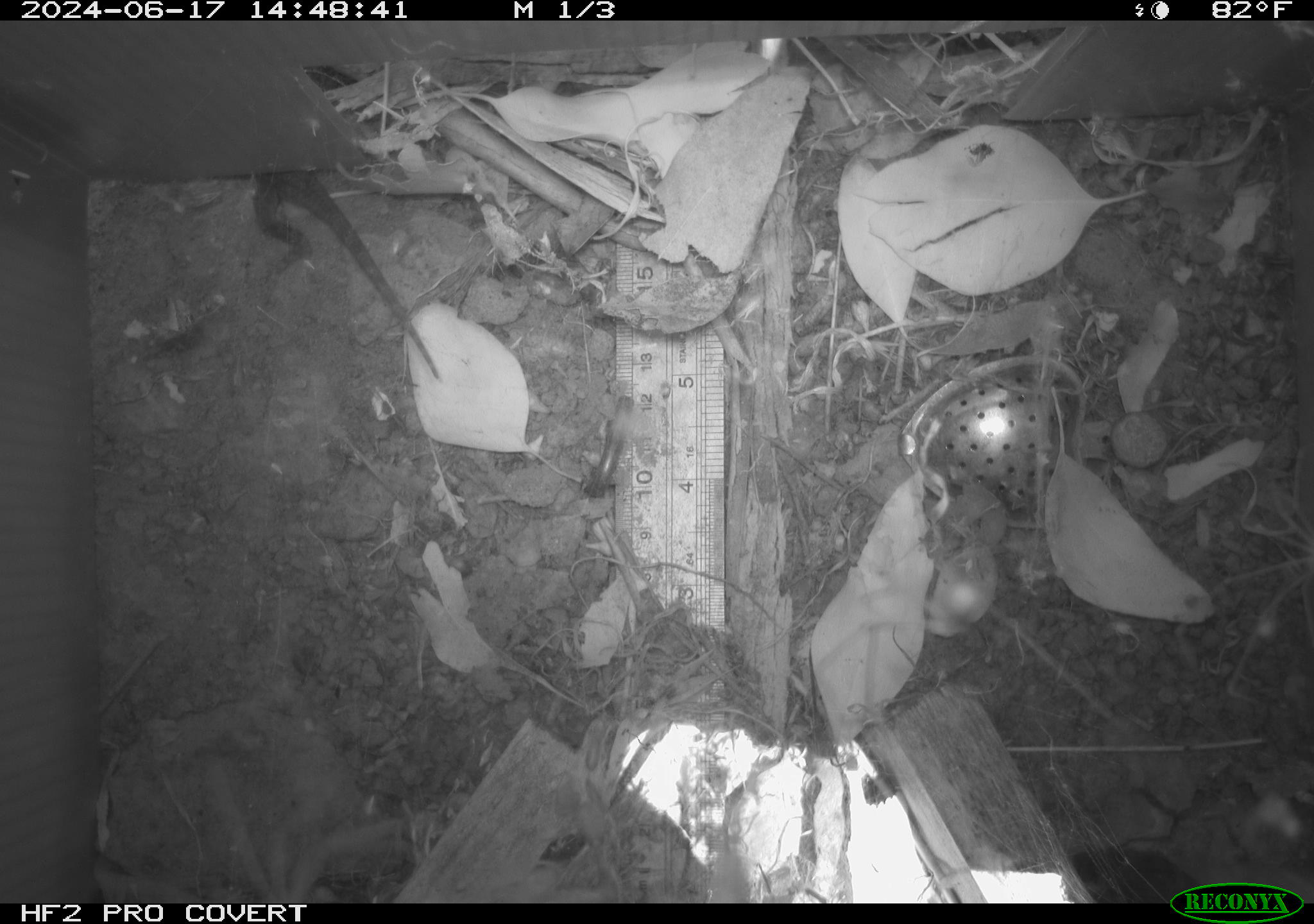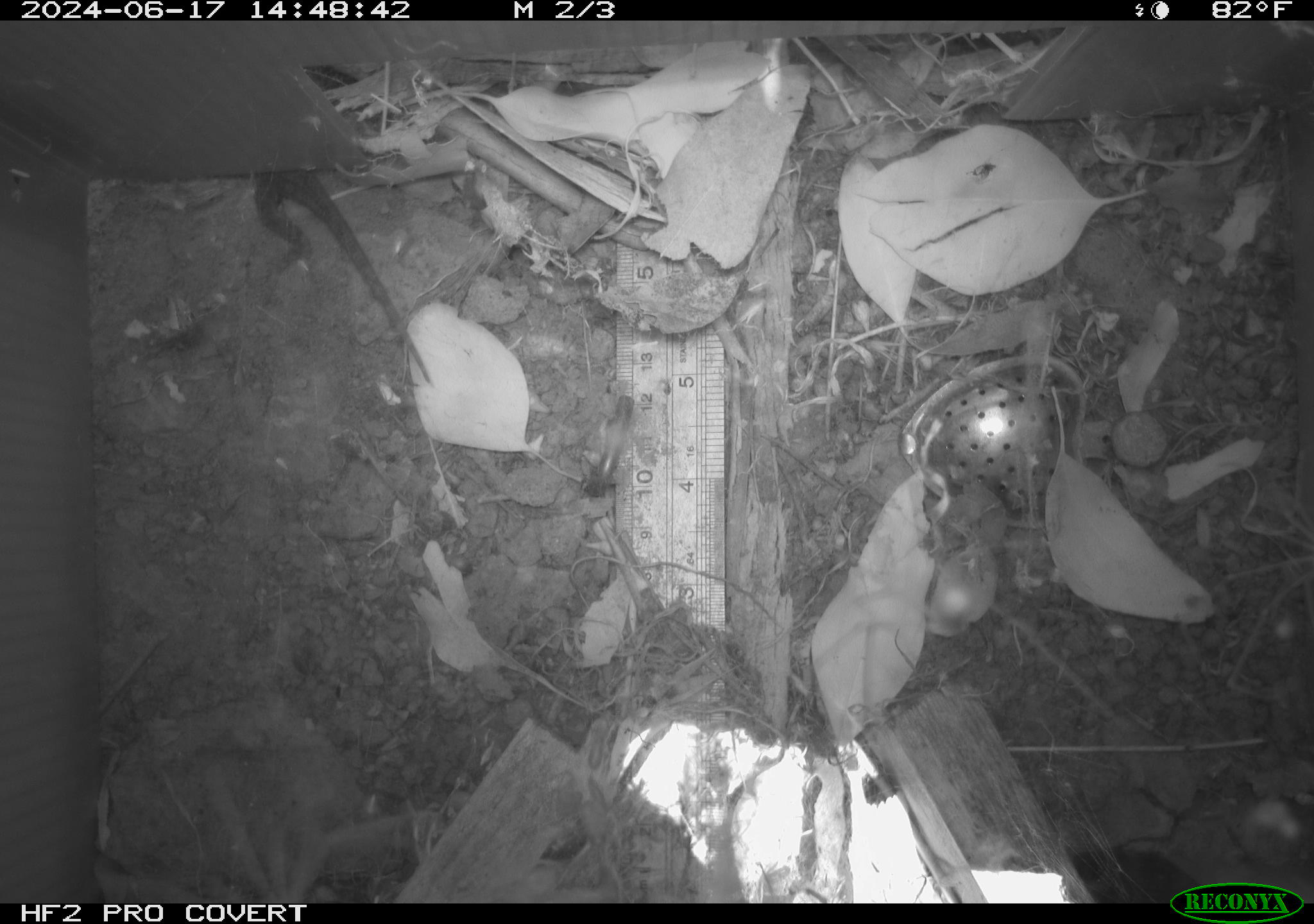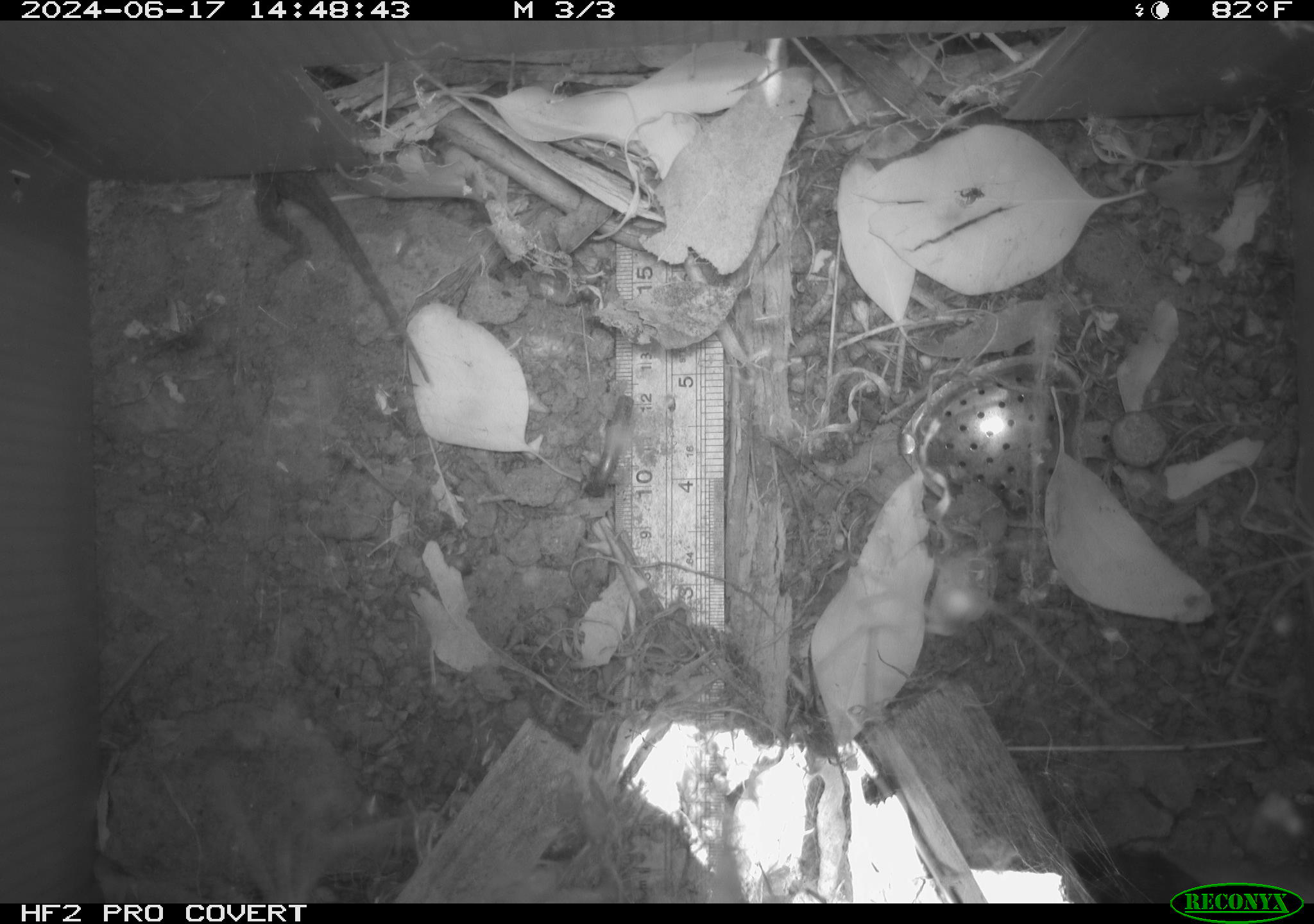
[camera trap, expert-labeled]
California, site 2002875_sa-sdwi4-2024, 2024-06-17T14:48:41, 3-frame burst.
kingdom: Animalia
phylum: Chordata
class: Reptilia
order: Squamata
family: Phrynosomatidae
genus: Sceloporus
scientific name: Sceloporus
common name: spiny lizards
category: sceloporus species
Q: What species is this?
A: Sceloporus species (spiny lizards) (Sceloporus).